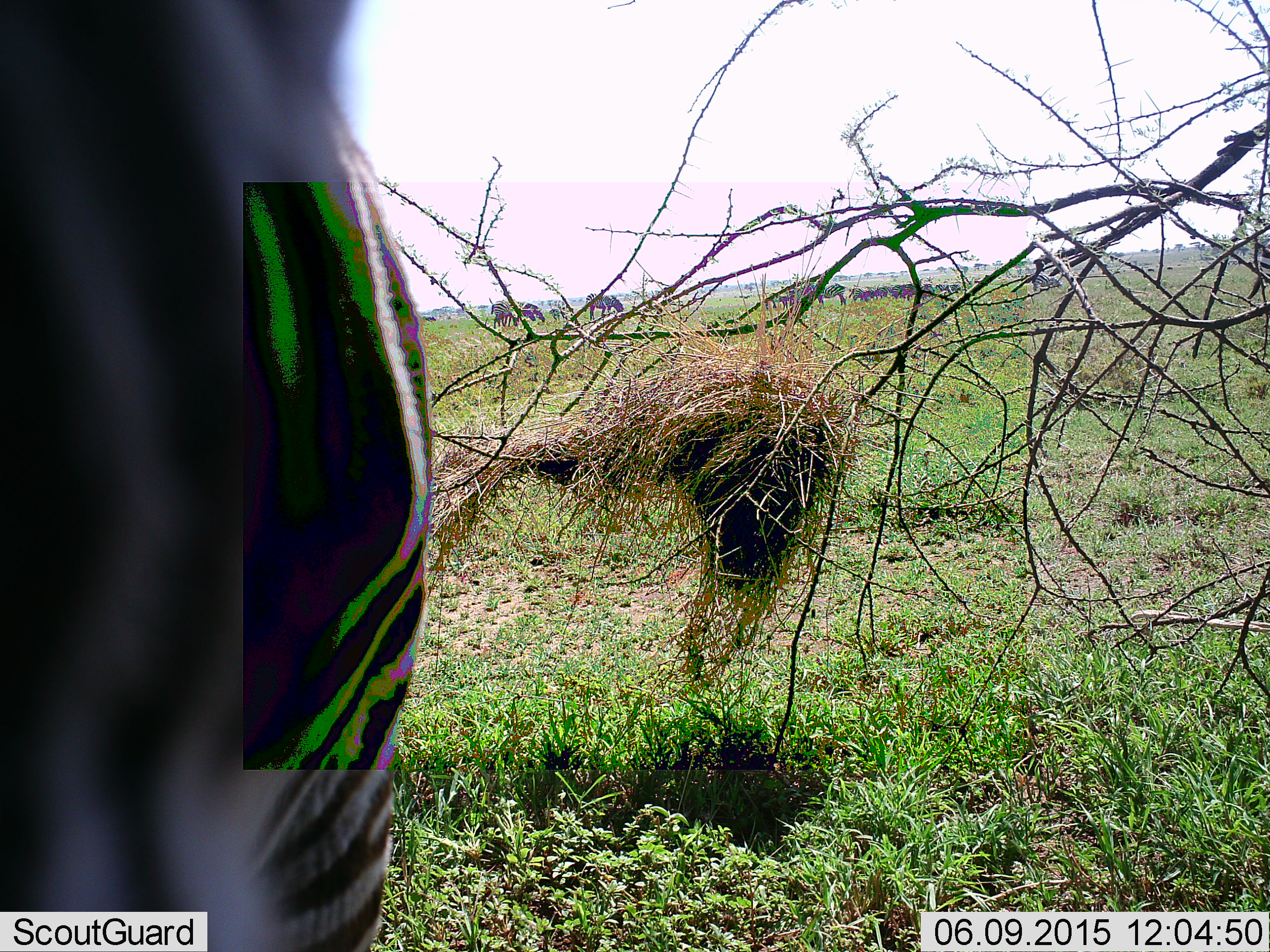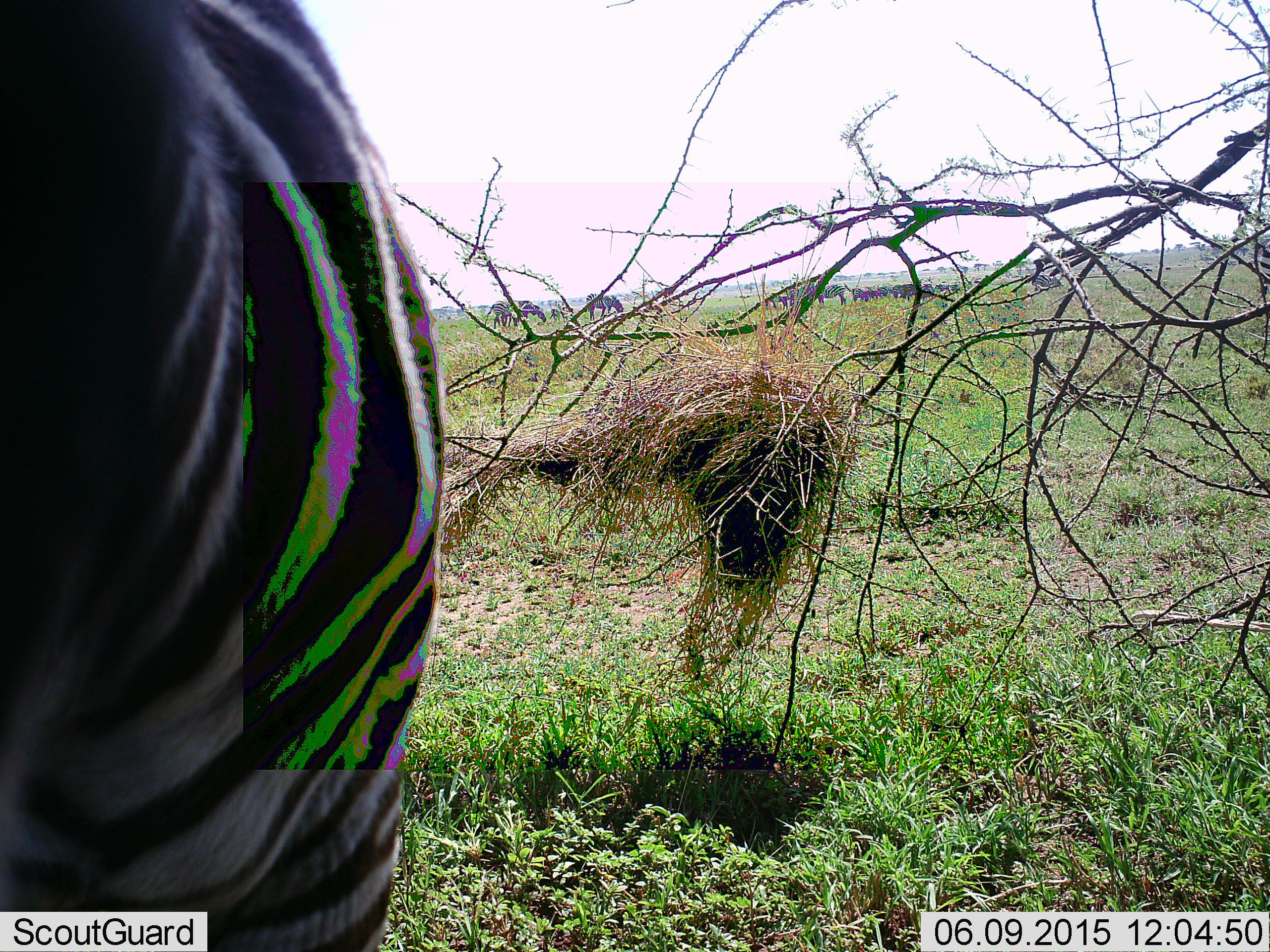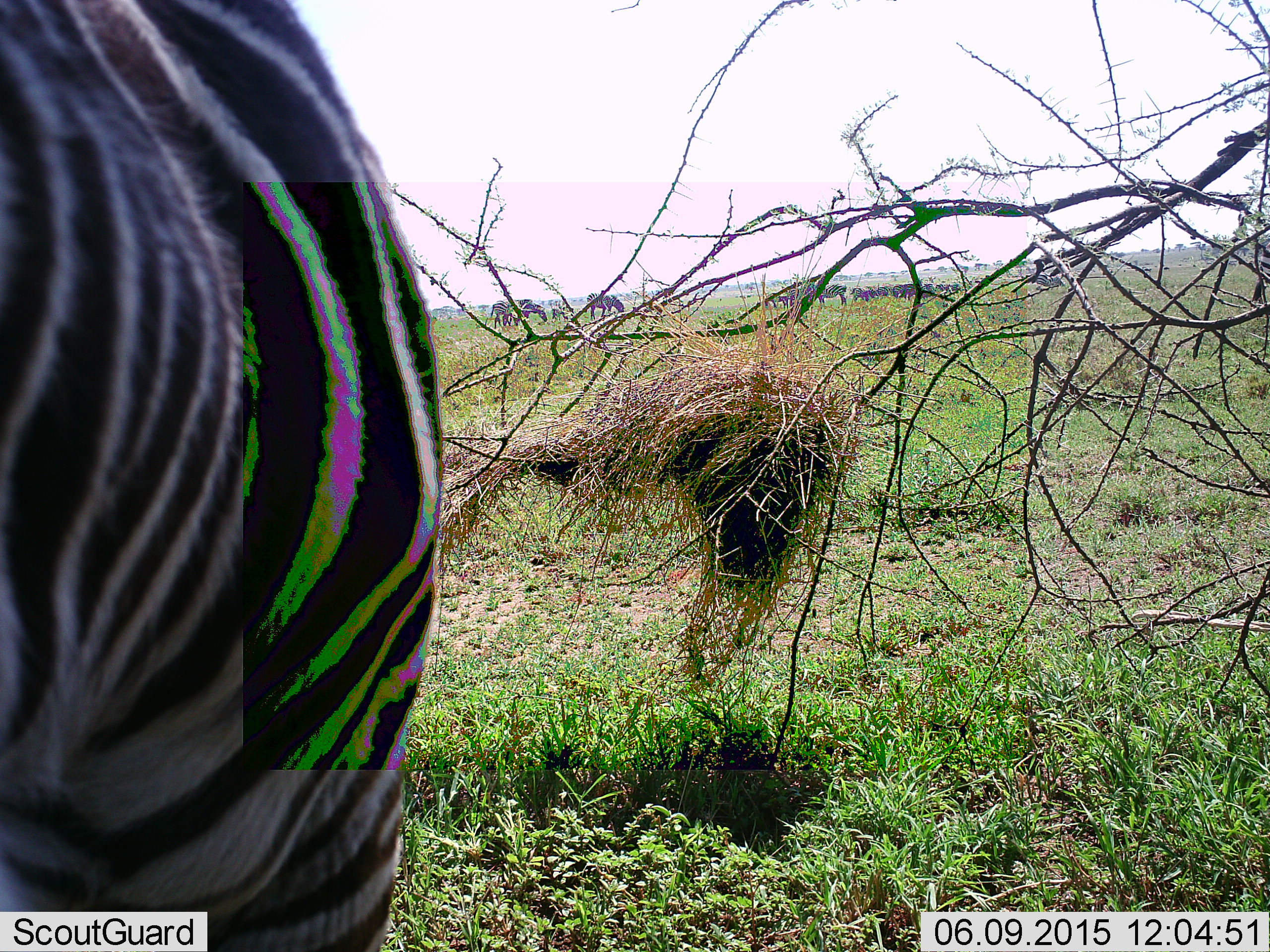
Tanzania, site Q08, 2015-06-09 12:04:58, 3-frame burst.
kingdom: Animalia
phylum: Chordata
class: Mammalia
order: Perissodactyla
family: Equidae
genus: Equus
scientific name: Equus quagga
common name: plains zebra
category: zebra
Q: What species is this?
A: Zebra (plains zebra) (Equus quagga).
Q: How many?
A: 6.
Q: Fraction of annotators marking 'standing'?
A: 82%.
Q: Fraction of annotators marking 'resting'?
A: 9%.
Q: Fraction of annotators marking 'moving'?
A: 0%.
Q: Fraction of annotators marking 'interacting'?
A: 0%.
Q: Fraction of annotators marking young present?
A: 0%.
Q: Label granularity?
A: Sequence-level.